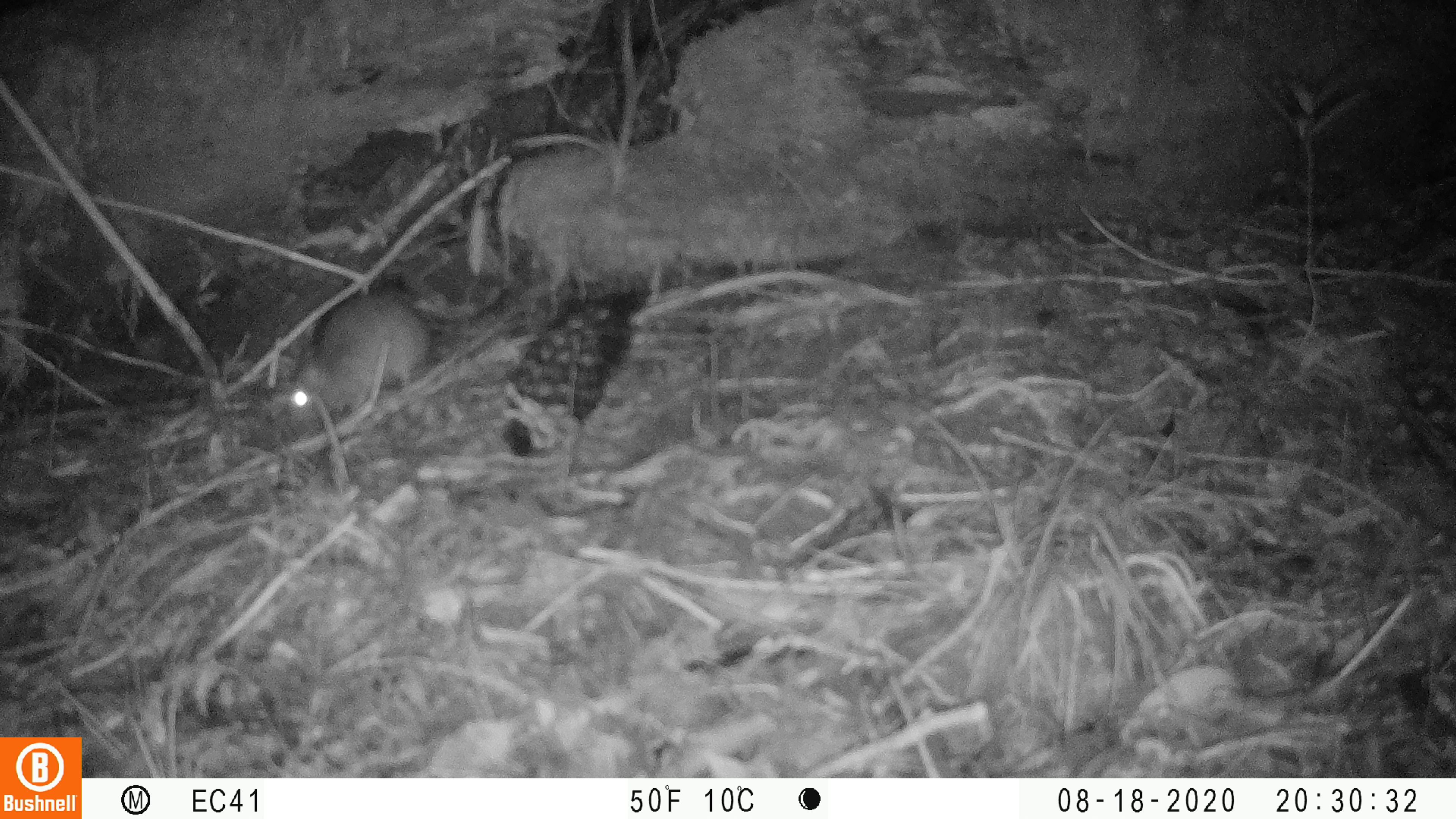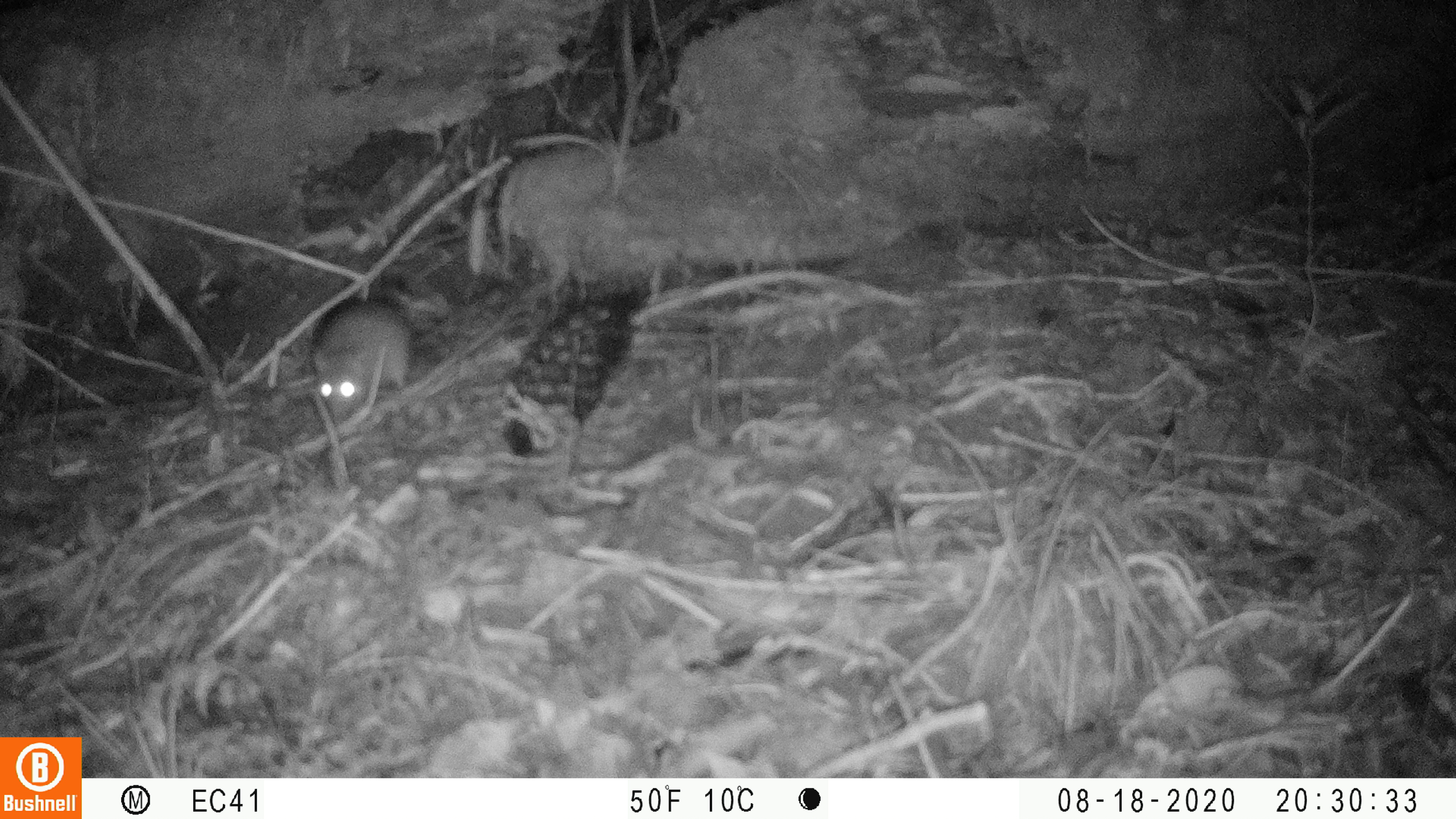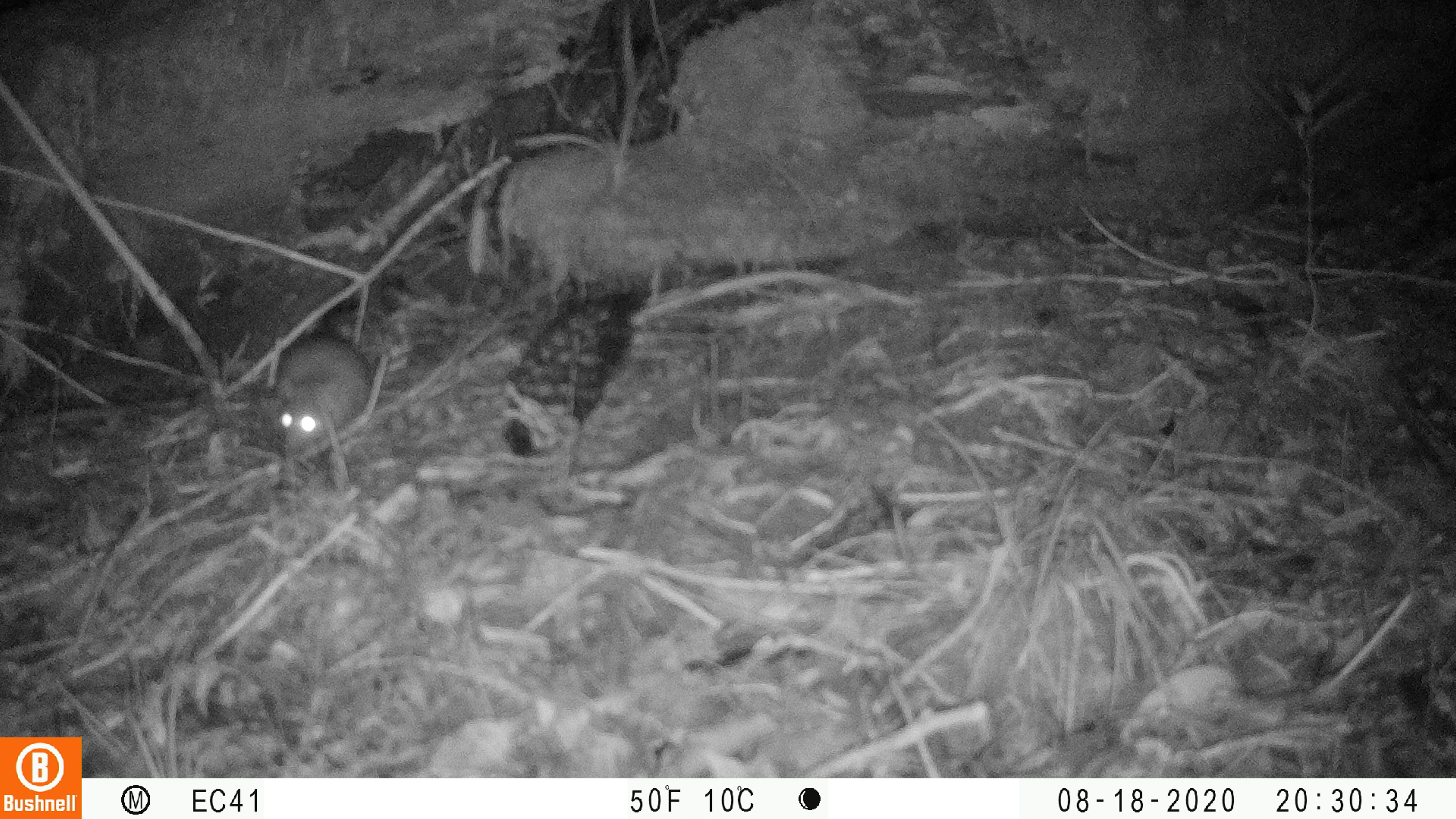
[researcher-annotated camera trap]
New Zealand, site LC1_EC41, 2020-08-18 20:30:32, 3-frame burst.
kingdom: Animalia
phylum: Chordata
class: Mammalia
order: Rodentia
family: Muridae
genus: Rattus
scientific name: Rattus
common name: rat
Rat (Rattus).